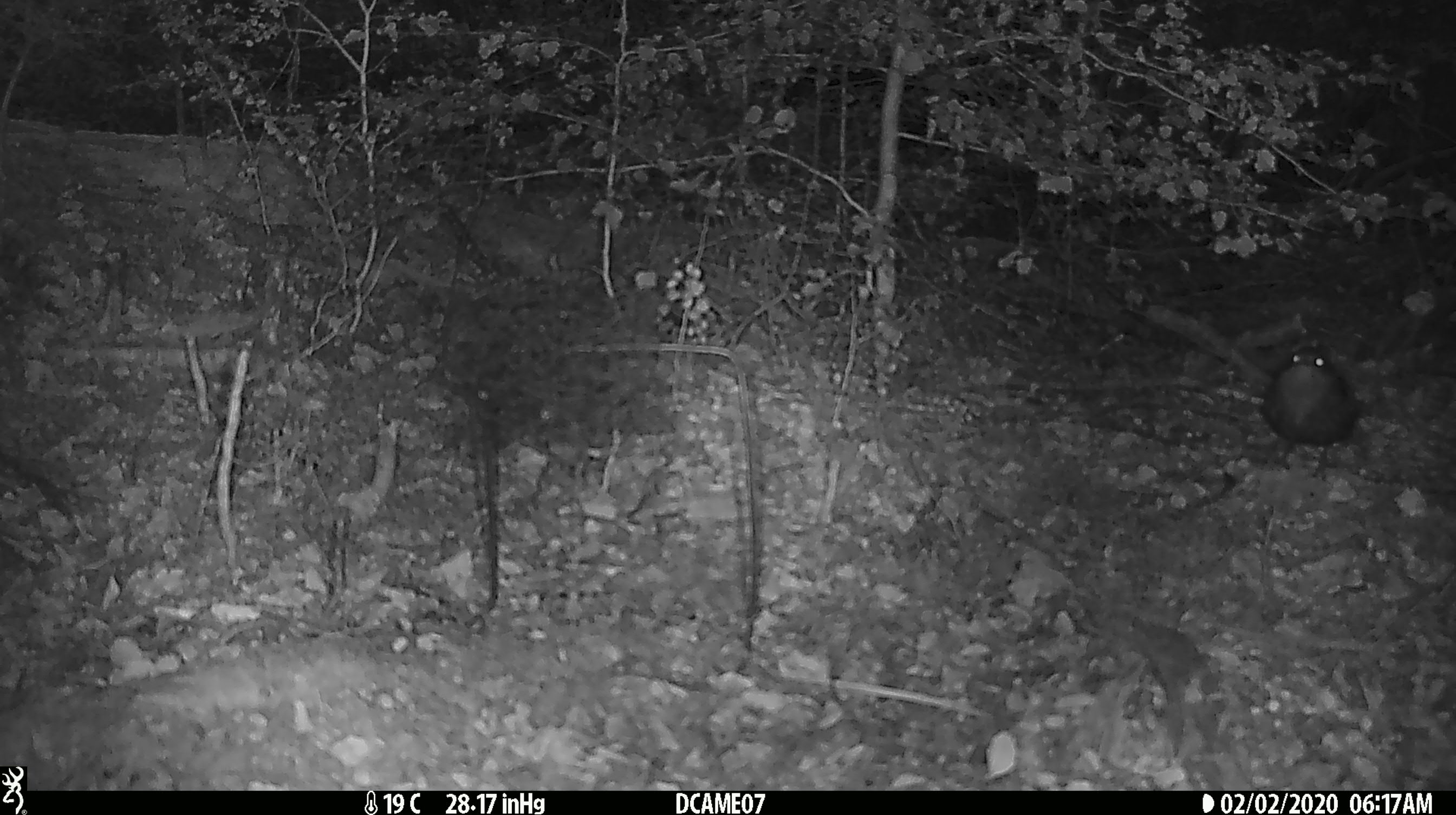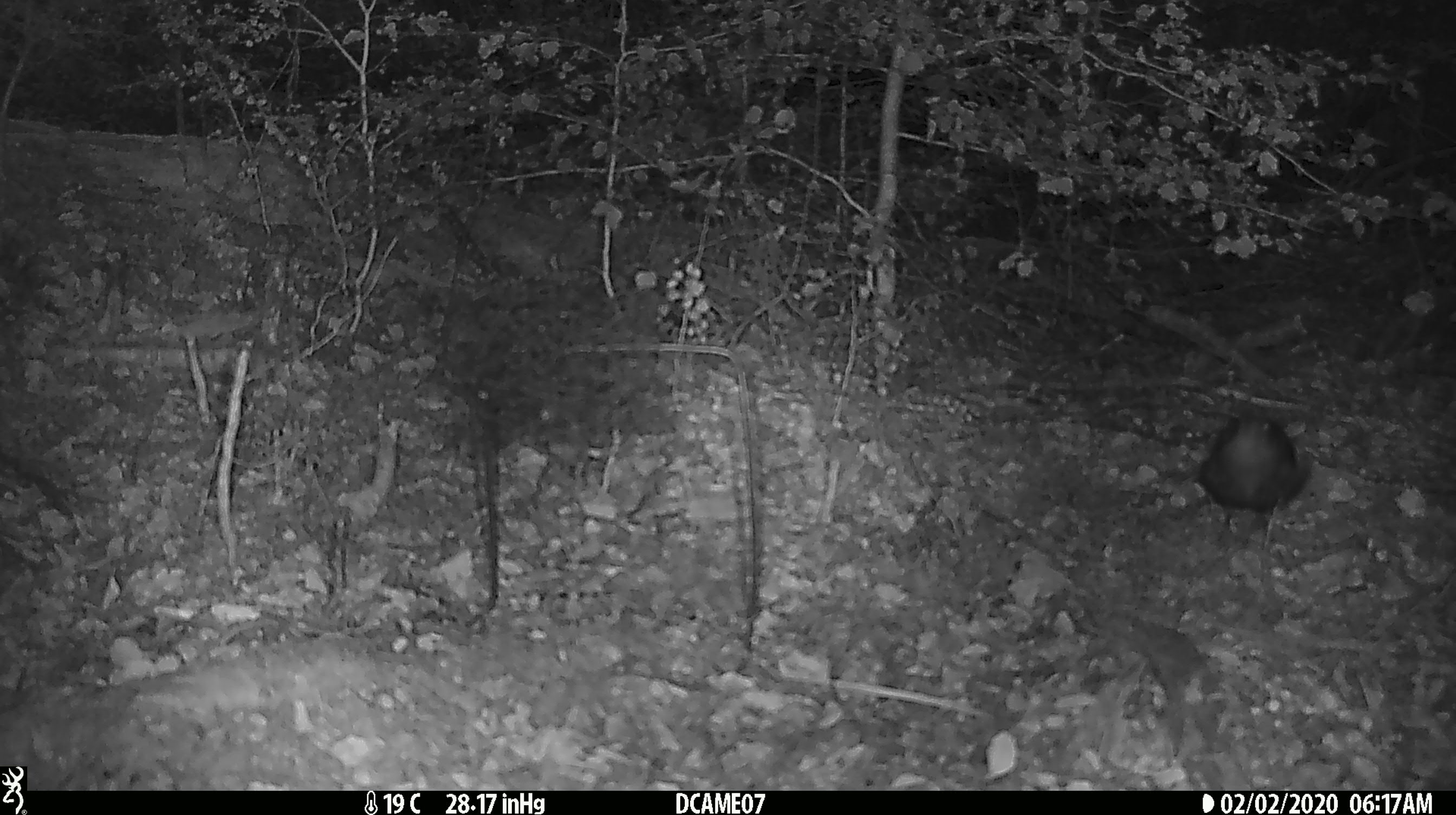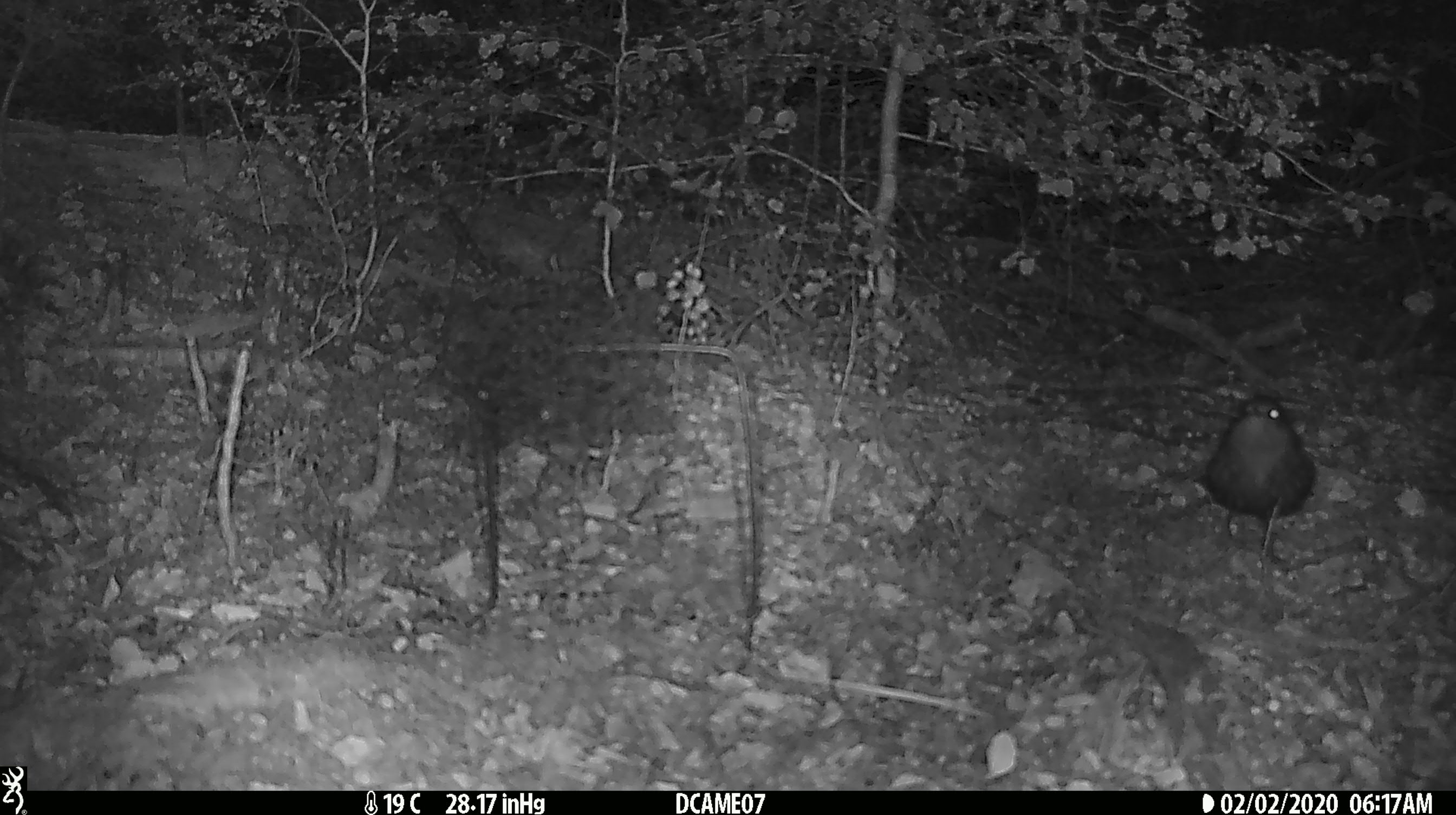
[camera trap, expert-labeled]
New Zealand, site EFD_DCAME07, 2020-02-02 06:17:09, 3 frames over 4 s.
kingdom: Animalia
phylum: Chordata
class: Aves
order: Passeriformes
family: Turdidae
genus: Turdus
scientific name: Turdus merula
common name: eurasian blackbird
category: blackbird